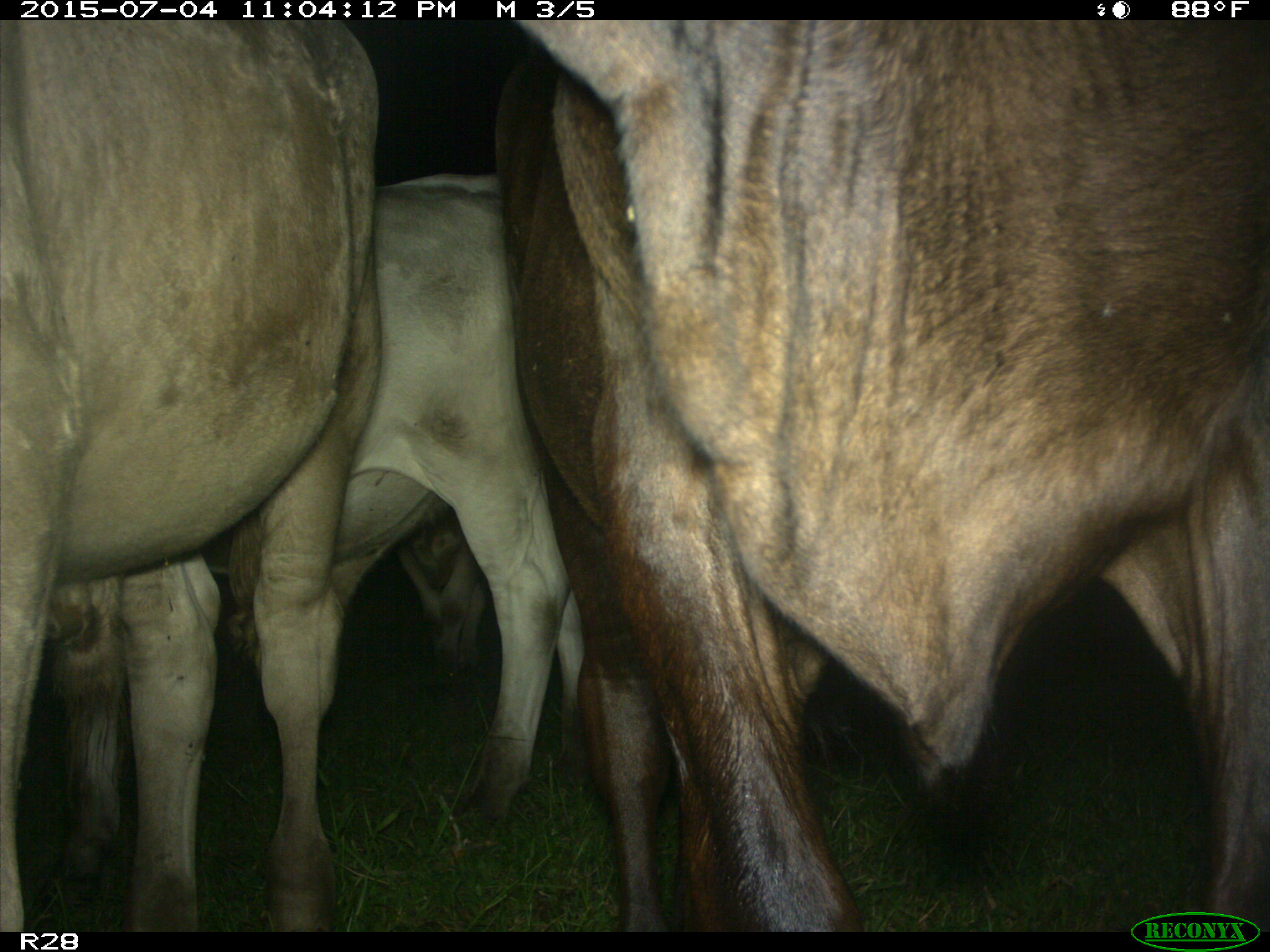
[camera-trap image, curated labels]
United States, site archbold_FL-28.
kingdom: Animalia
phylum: Chordata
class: Mammalia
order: Artiodactyla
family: Bovidae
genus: Bos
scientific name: Bos taurus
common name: domestic cow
Bos taurus (domestic cow).